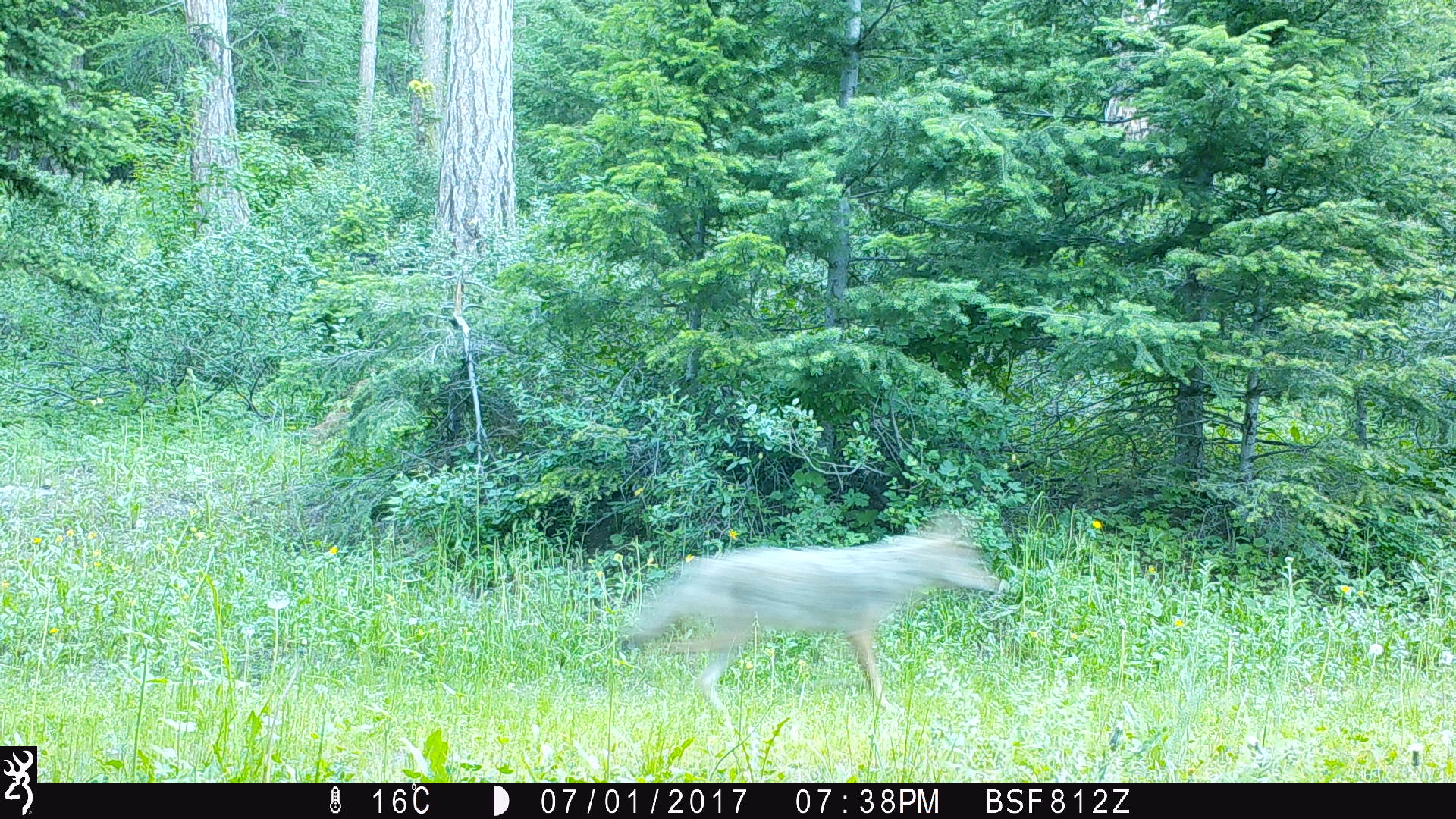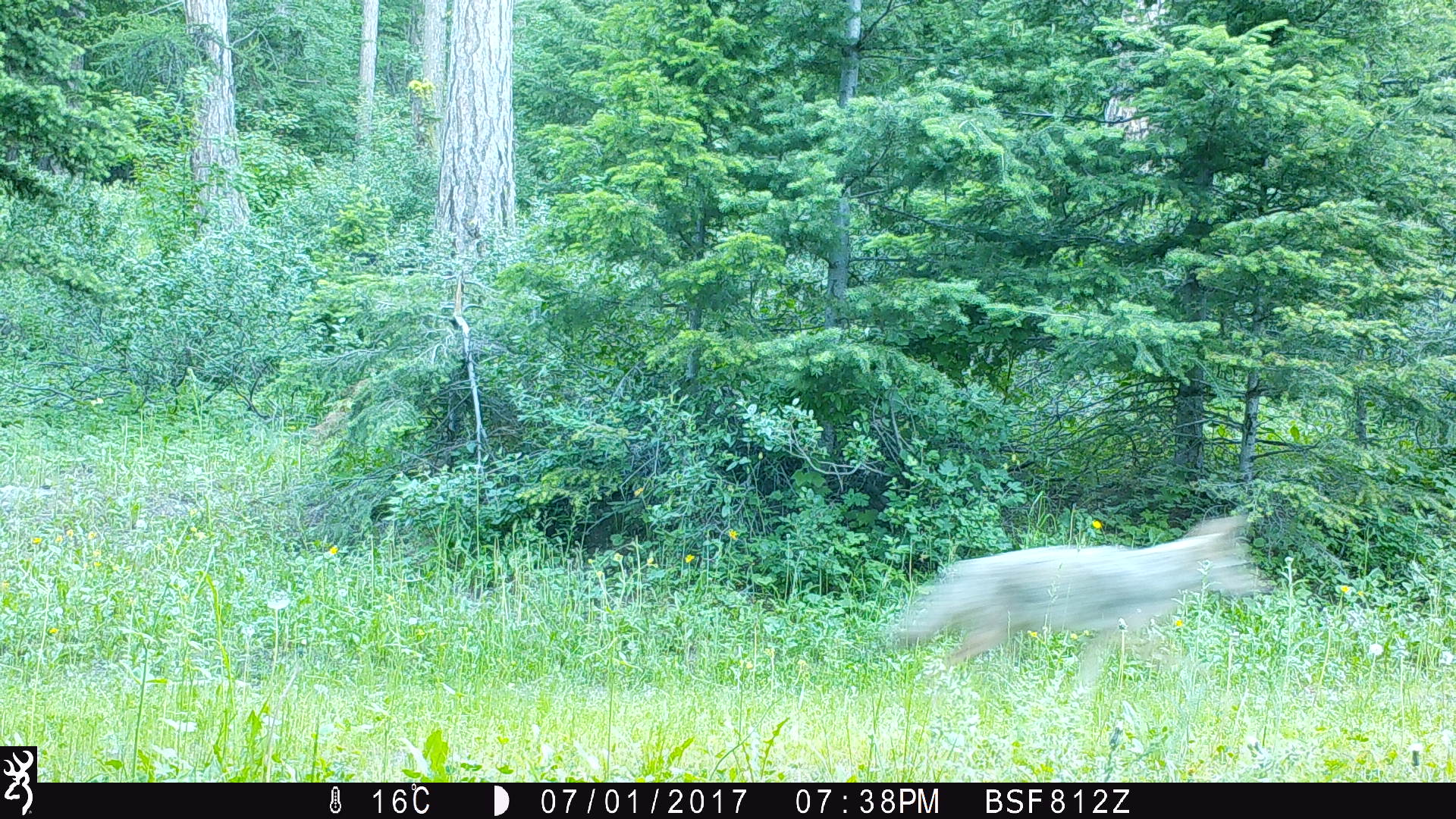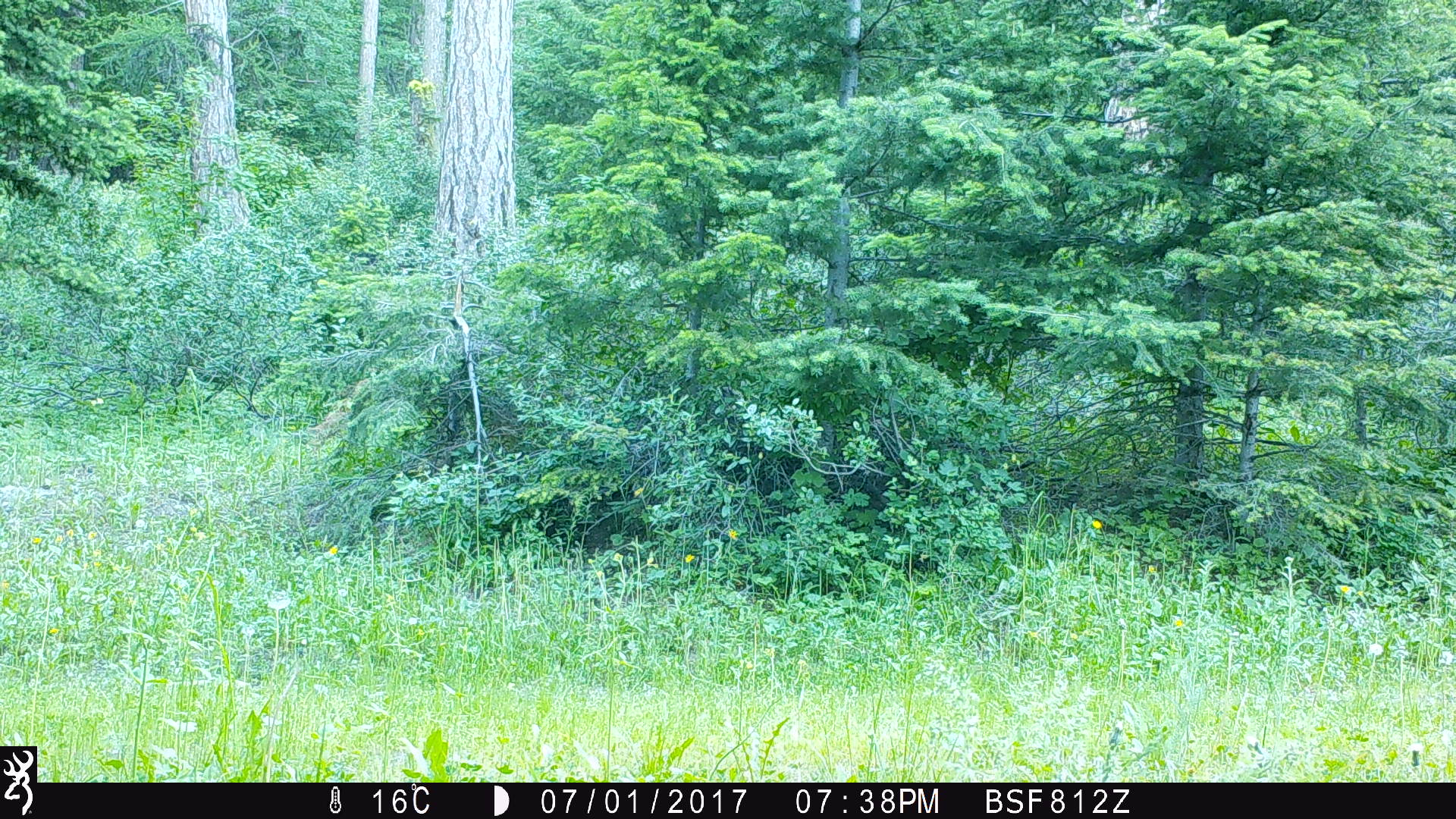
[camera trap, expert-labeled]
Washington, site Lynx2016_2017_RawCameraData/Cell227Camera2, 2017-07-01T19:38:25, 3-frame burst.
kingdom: Animalia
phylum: Chordata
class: Mammalia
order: Carnivora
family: Canidae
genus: Canis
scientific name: Canis latrans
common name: coyote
Canis latrans (coyote). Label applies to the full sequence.